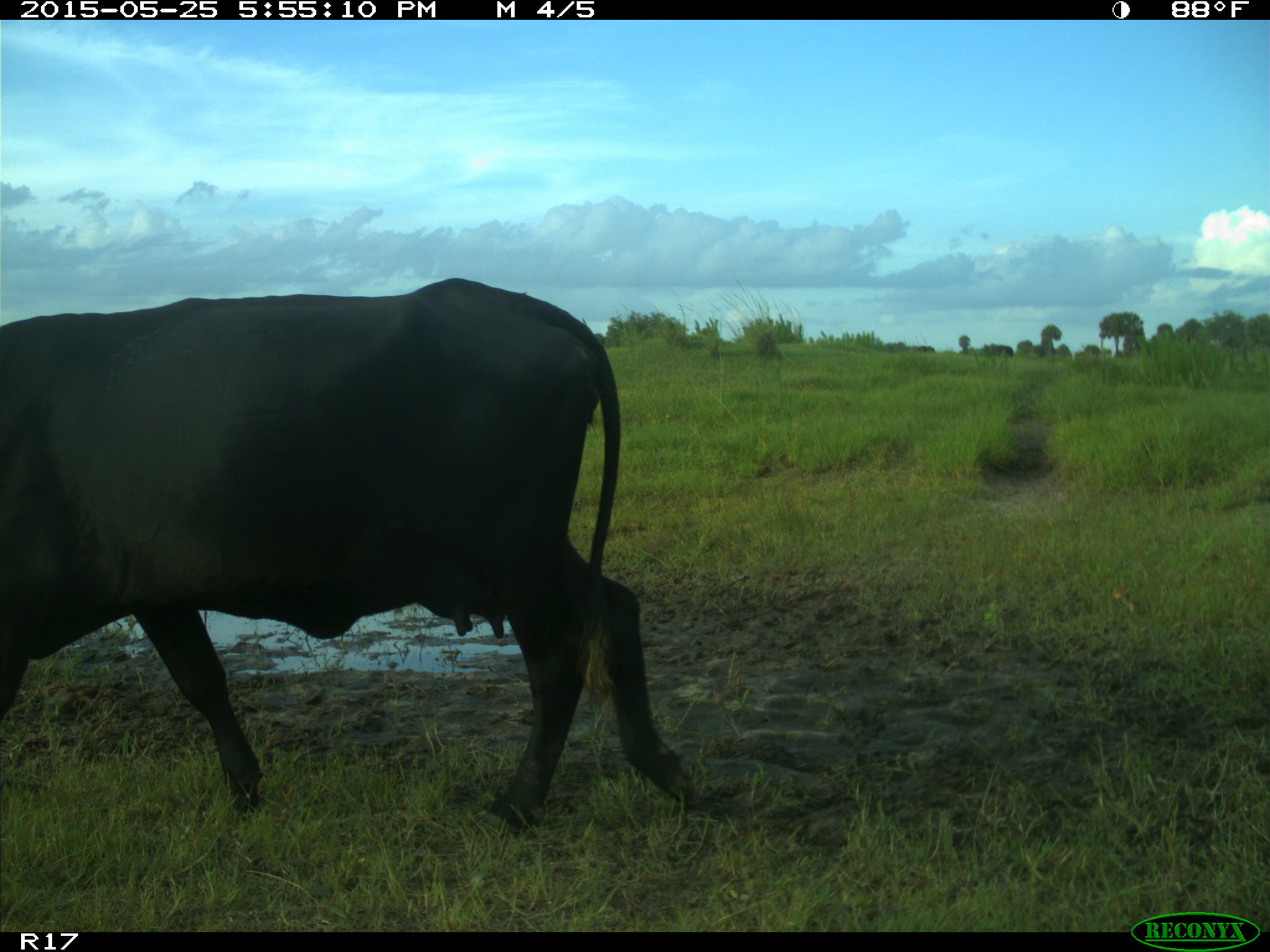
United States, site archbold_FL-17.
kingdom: Animalia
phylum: Chordata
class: Mammalia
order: Artiodactyla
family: Bovidae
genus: Bos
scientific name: Bos taurus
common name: domestic cow